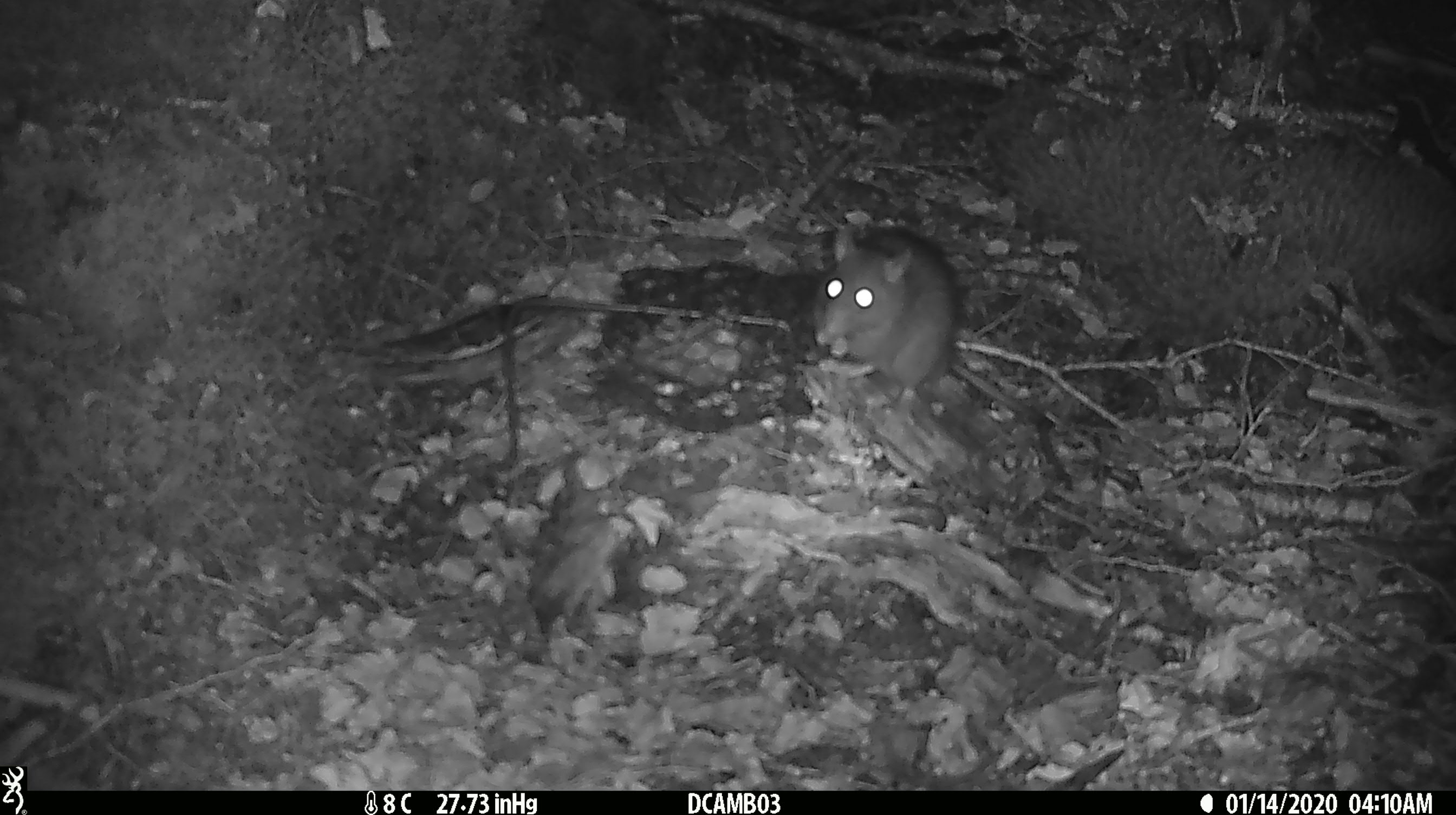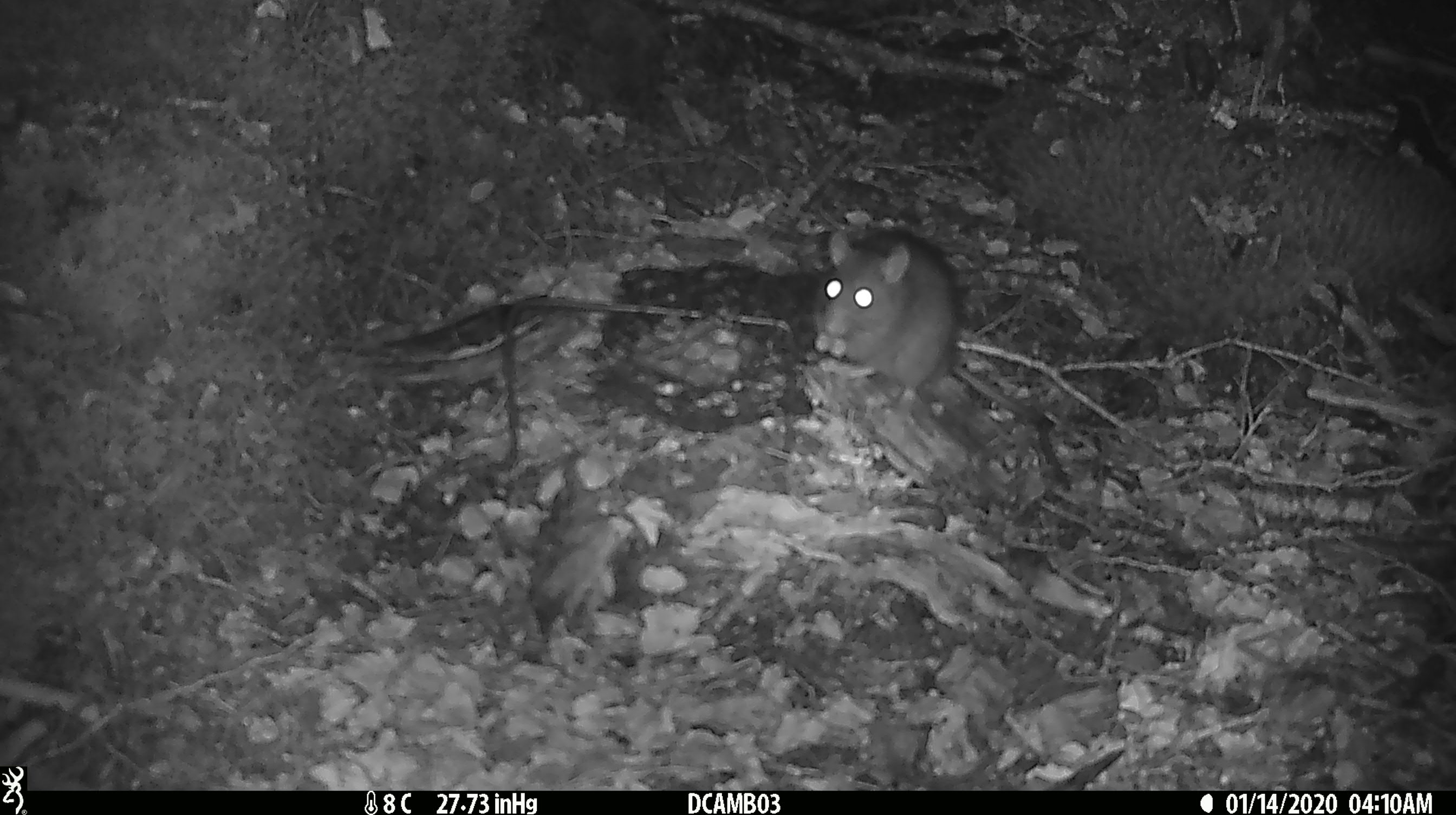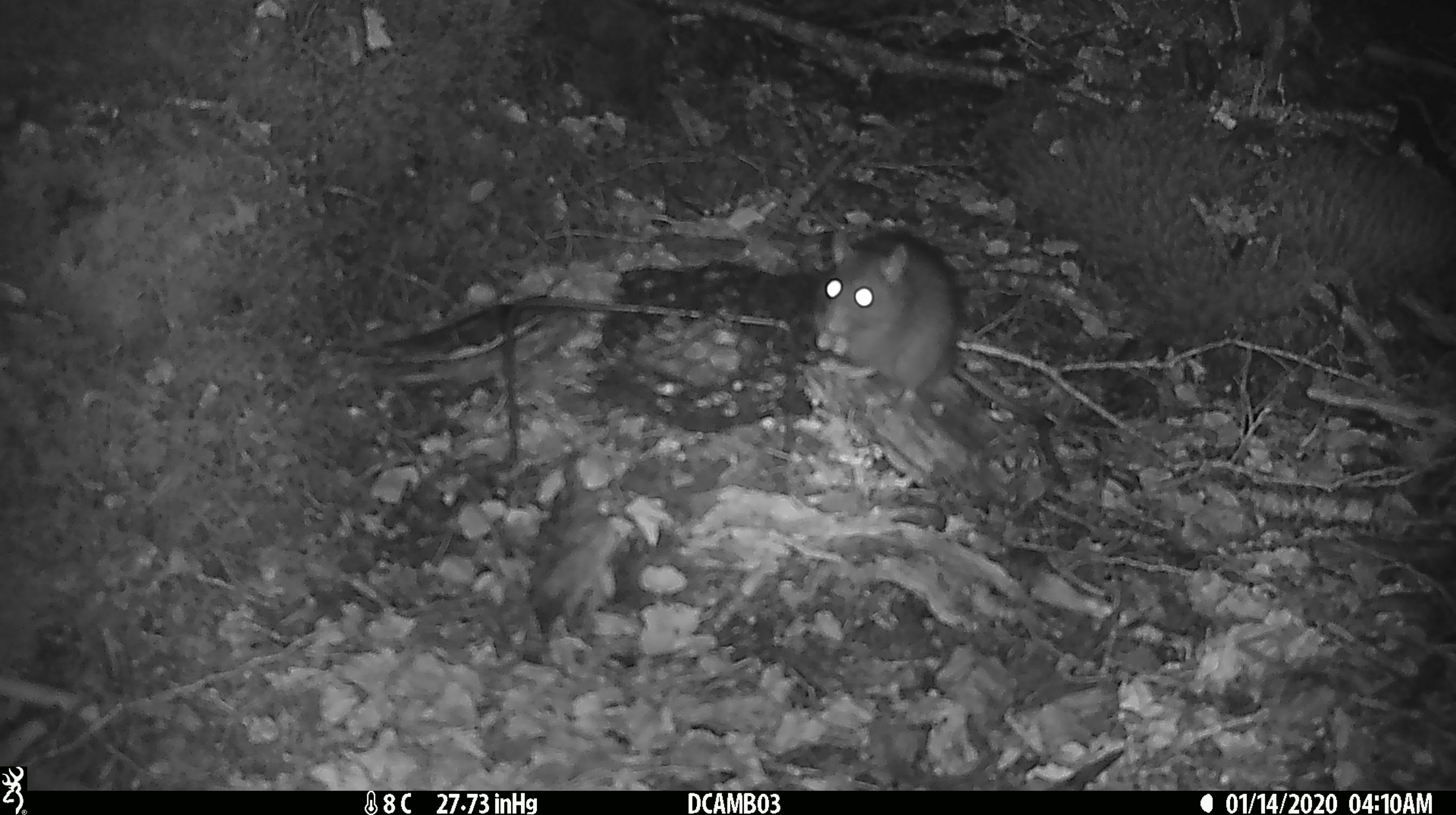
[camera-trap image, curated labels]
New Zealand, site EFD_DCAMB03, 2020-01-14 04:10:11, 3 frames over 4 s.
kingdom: Animalia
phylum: Chordata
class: Mammalia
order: Rodentia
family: Muridae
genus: Rattus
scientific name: Rattus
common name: rat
Rat (Rattus).